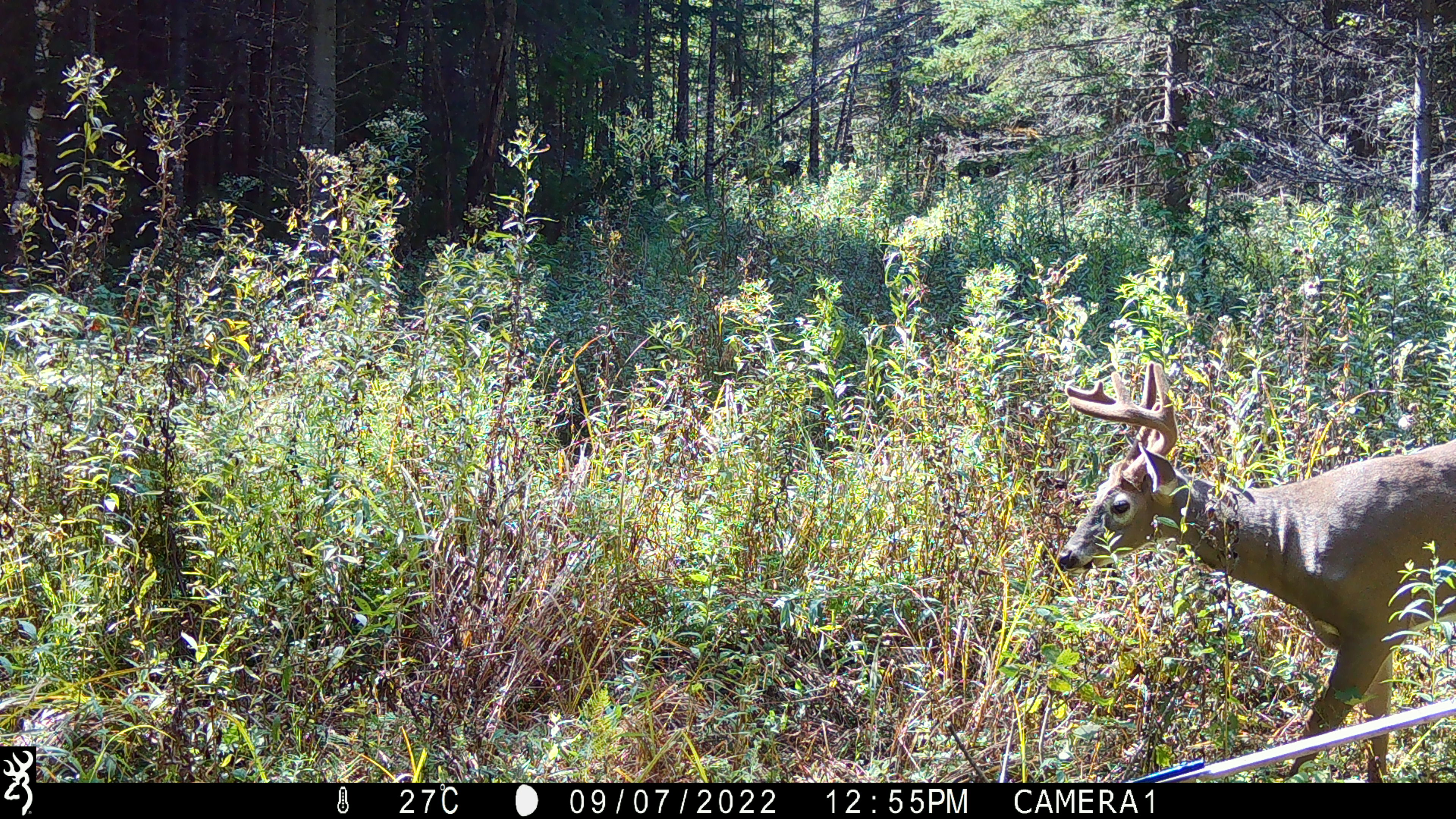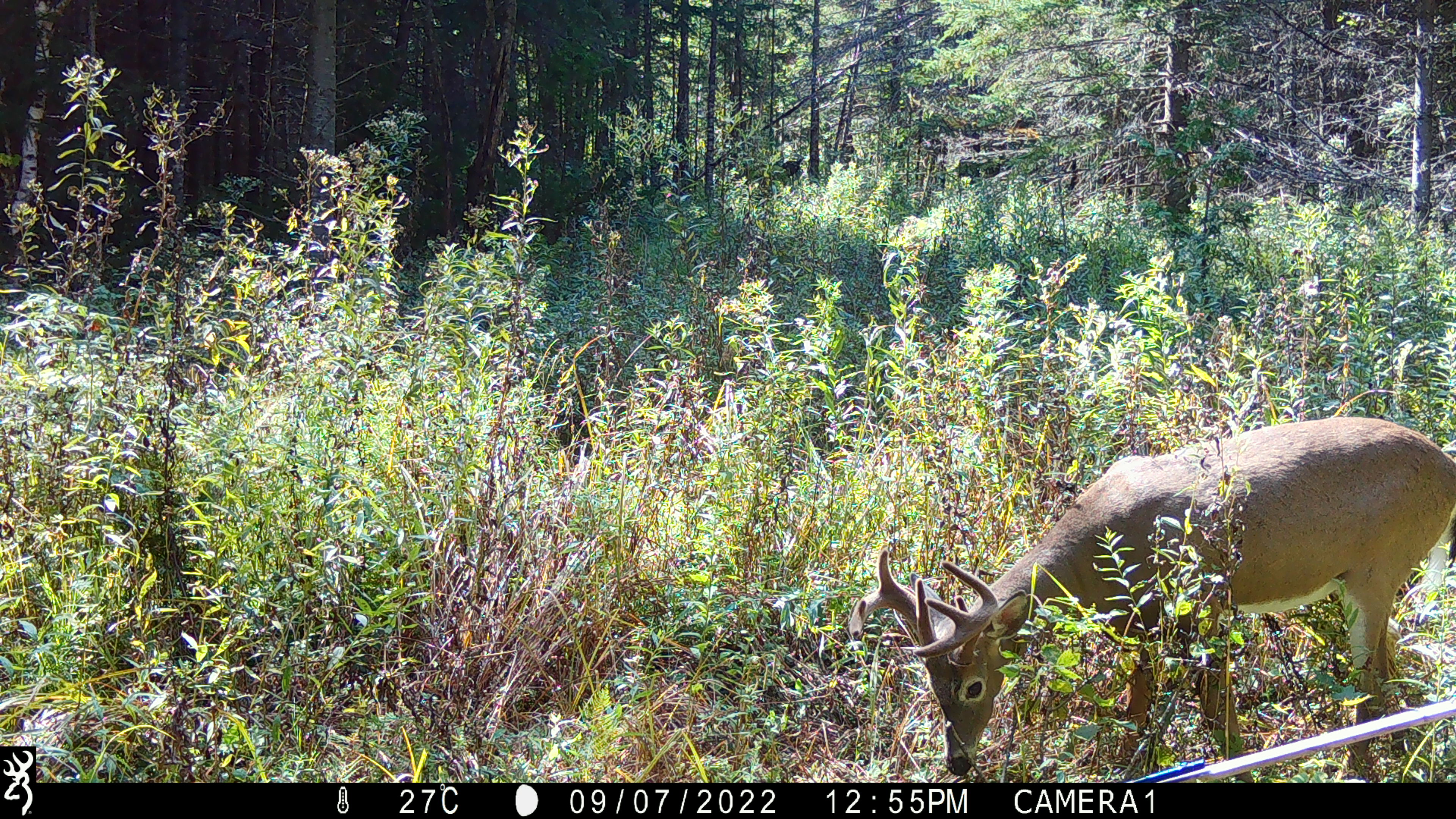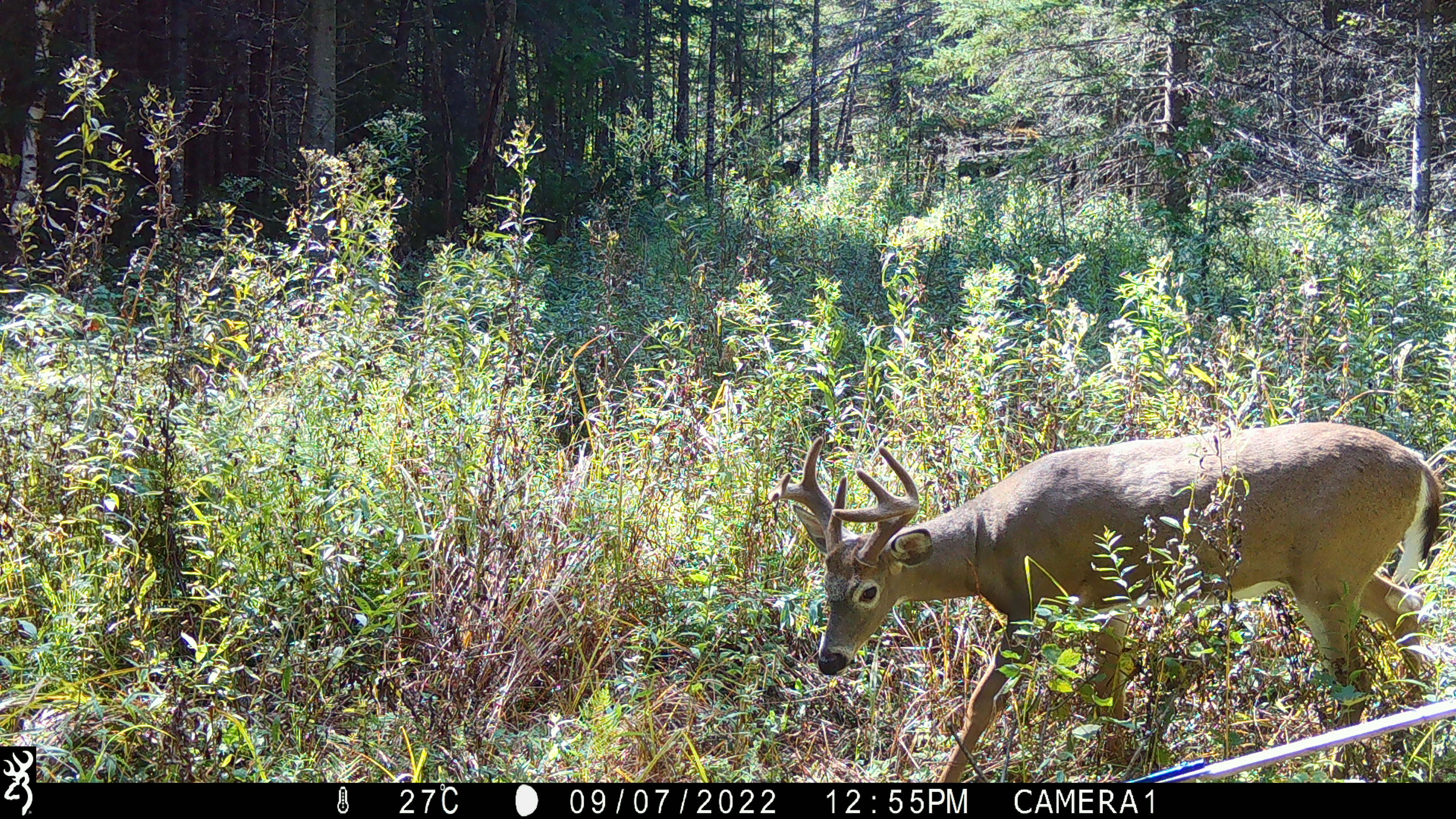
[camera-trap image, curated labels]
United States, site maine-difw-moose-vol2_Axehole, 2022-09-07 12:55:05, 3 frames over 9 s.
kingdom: Animalia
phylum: Chordata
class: Mammalia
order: Artiodactyla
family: Cervidae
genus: Odocoileus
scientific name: Odocoileus virginianus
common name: white-tailed deer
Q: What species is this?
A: White-tailed deer (Odocoileus virginianus).